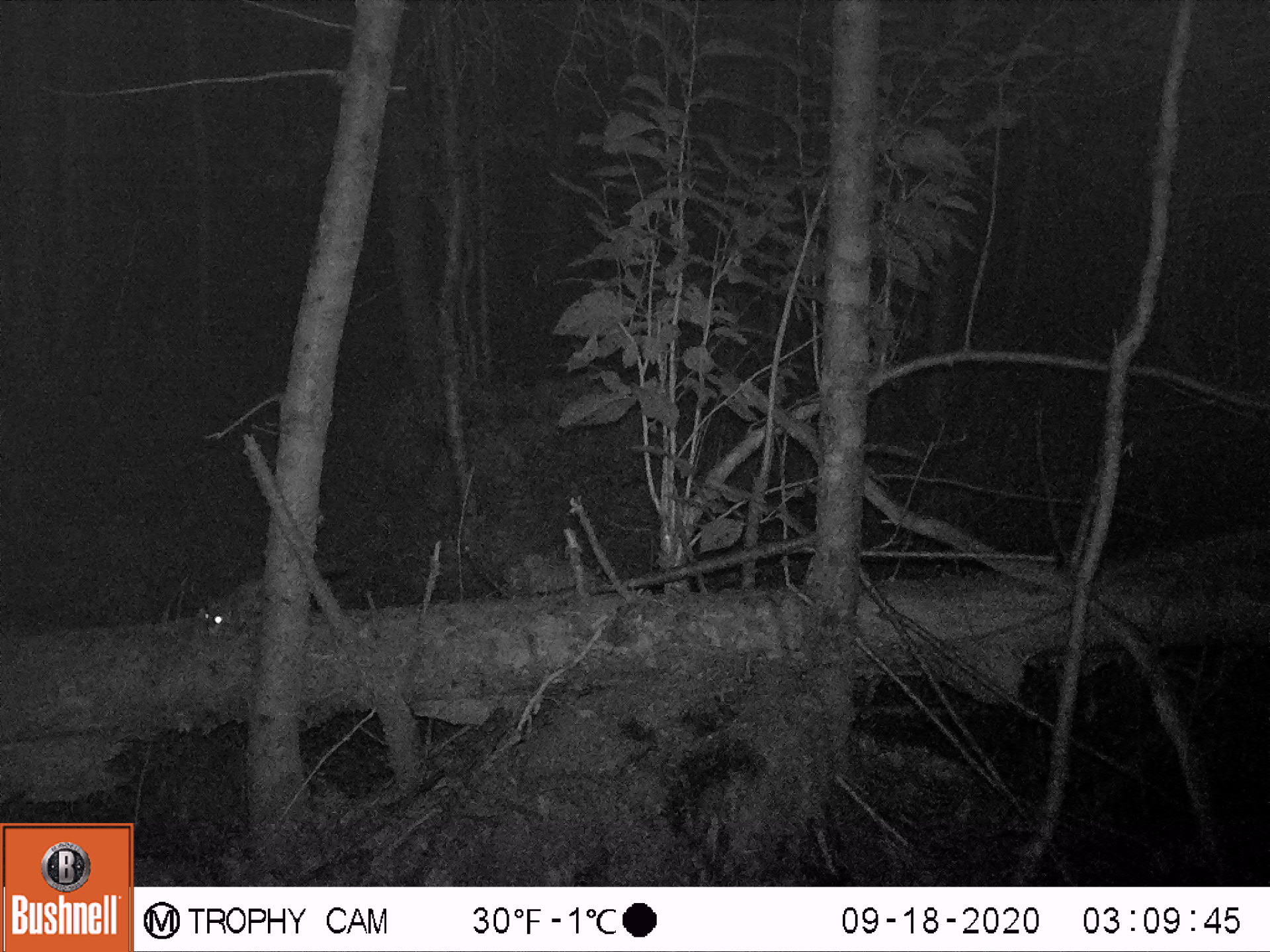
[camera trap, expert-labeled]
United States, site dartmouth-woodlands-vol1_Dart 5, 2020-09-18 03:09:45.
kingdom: Animalia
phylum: Chordata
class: Mammalia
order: Rodentia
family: Sciuridae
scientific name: Sciuridae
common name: squirrel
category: squirrel sp.